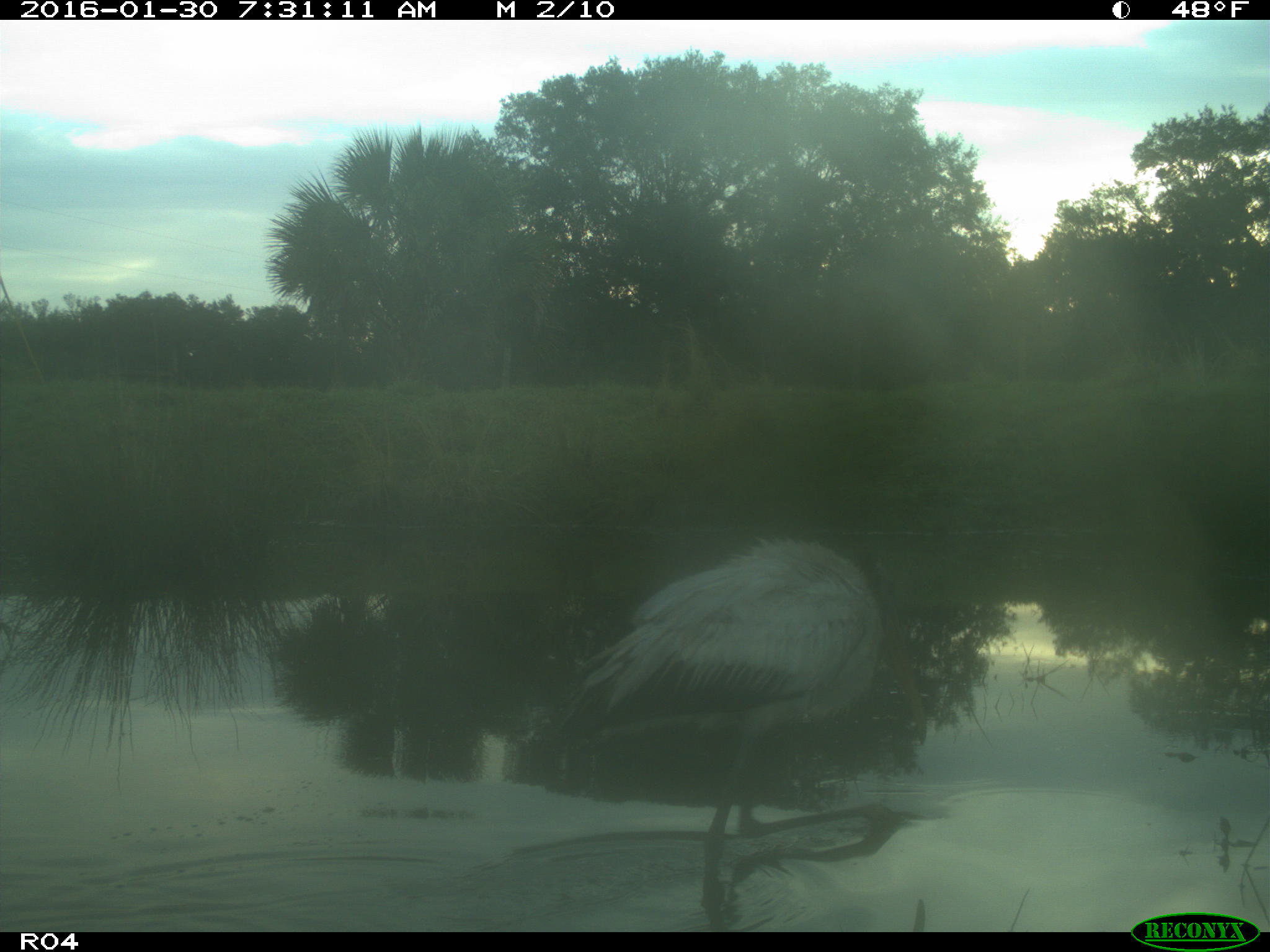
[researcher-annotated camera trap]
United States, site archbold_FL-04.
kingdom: Animalia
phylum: Chordata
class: Aves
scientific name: Aves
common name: birds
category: unidentified bird